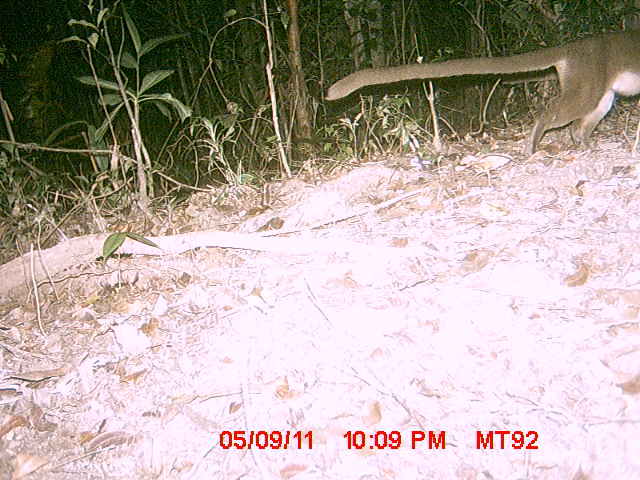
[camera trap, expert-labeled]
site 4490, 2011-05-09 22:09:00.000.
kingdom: Animalia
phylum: Chordata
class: Mammalia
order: Carnivora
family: Eupleridae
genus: Cryptoprocta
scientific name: Cryptoprocta ferox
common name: fossa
Cryptoprocta ferox (fossa), count 1.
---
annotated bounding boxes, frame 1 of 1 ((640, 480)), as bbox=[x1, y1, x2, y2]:
cryptoprocta ferox: bbox=[324, 30, 640, 155]